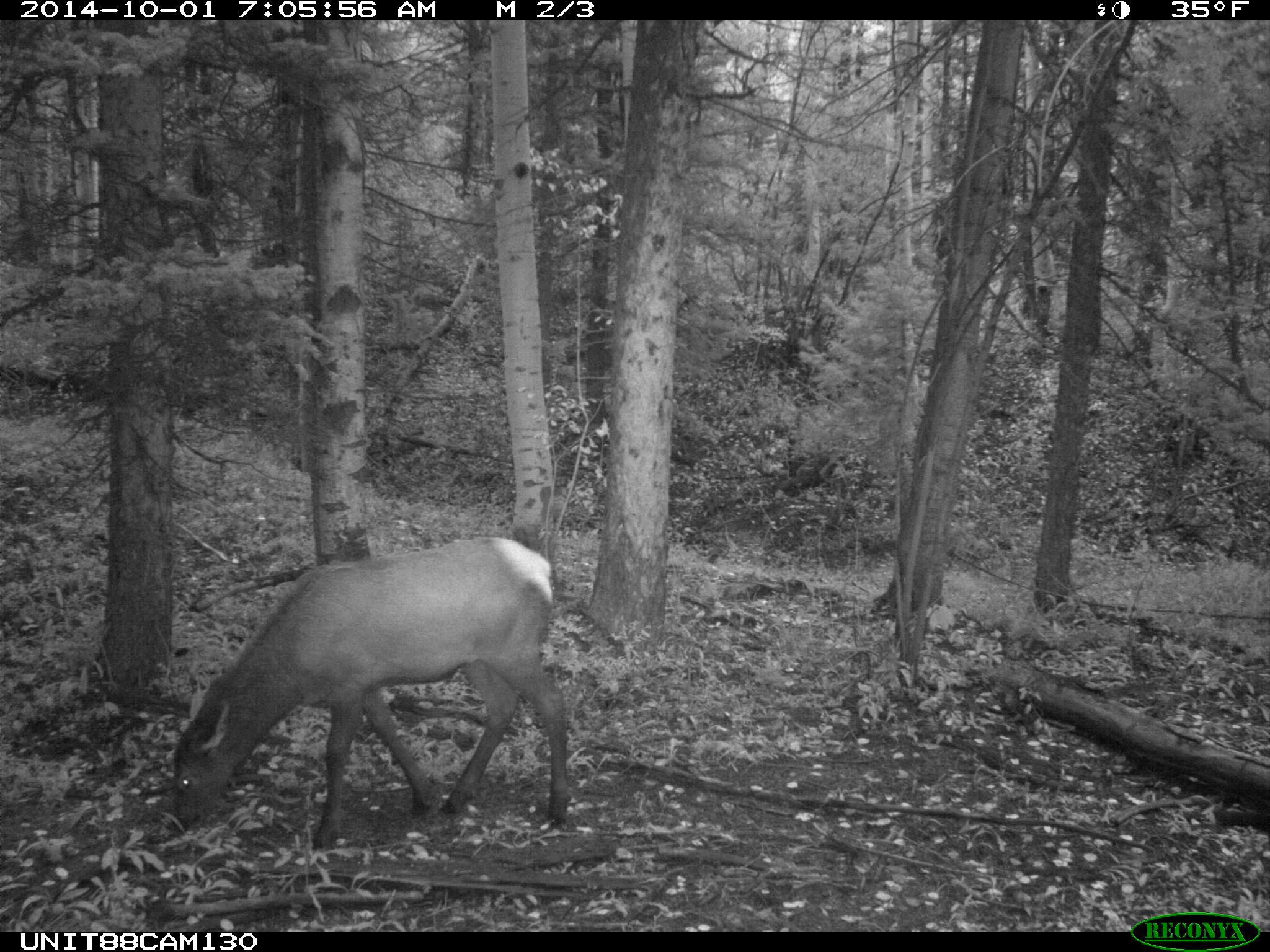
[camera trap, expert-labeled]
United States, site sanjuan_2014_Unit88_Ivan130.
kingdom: Animalia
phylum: Chordata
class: Mammalia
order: Artiodactyla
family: Cervidae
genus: Cervus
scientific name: Cervus elaphus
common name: red deer